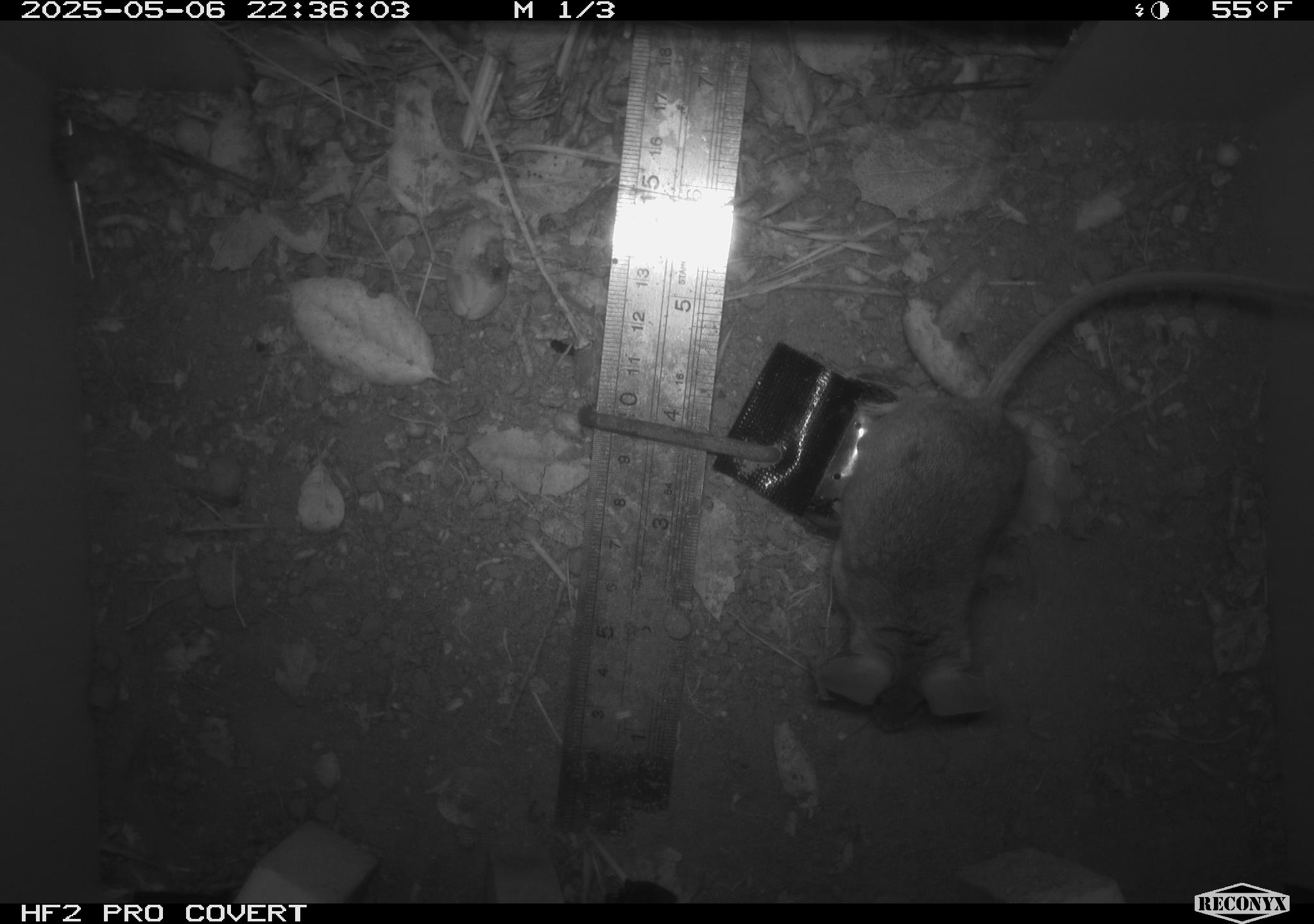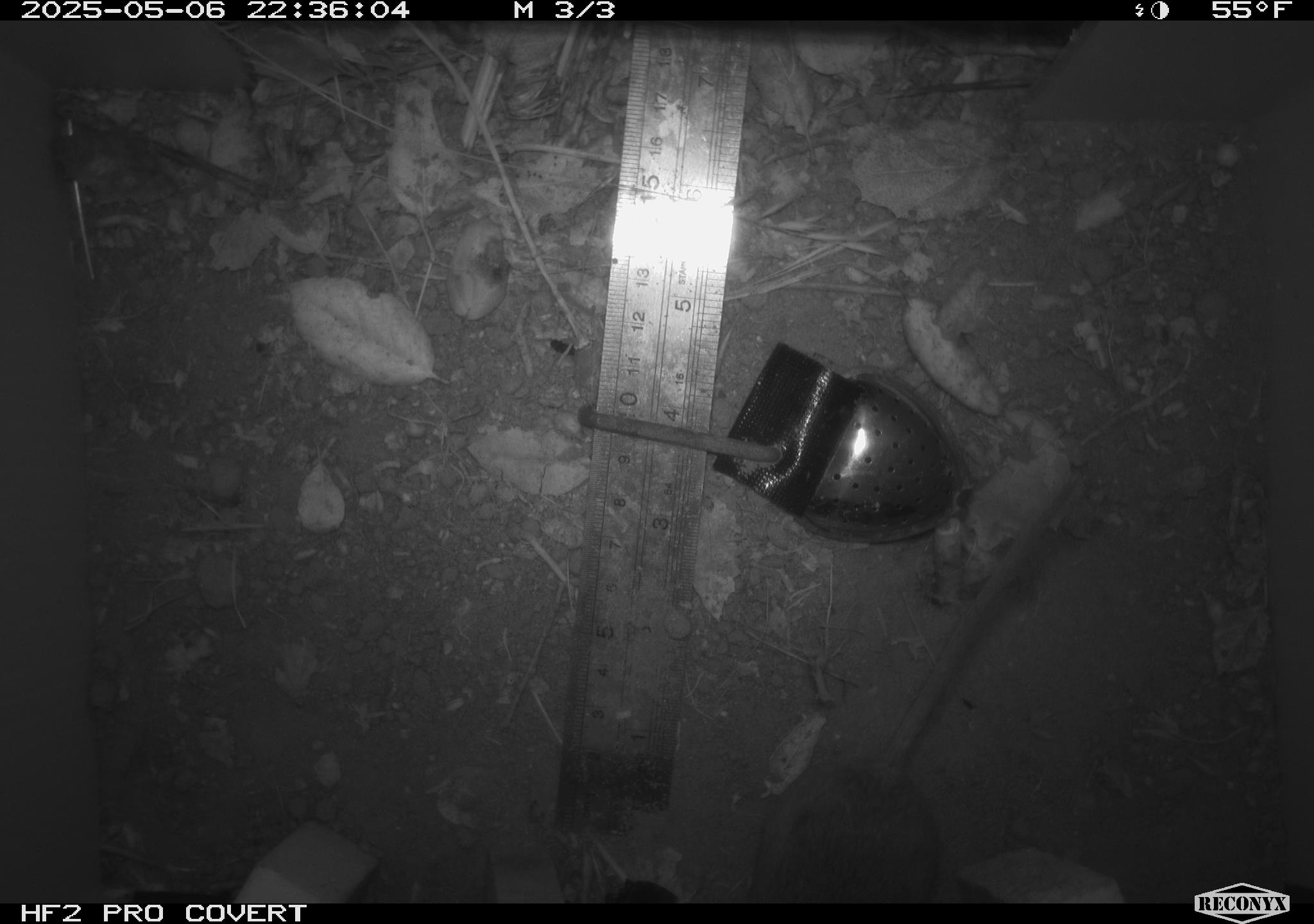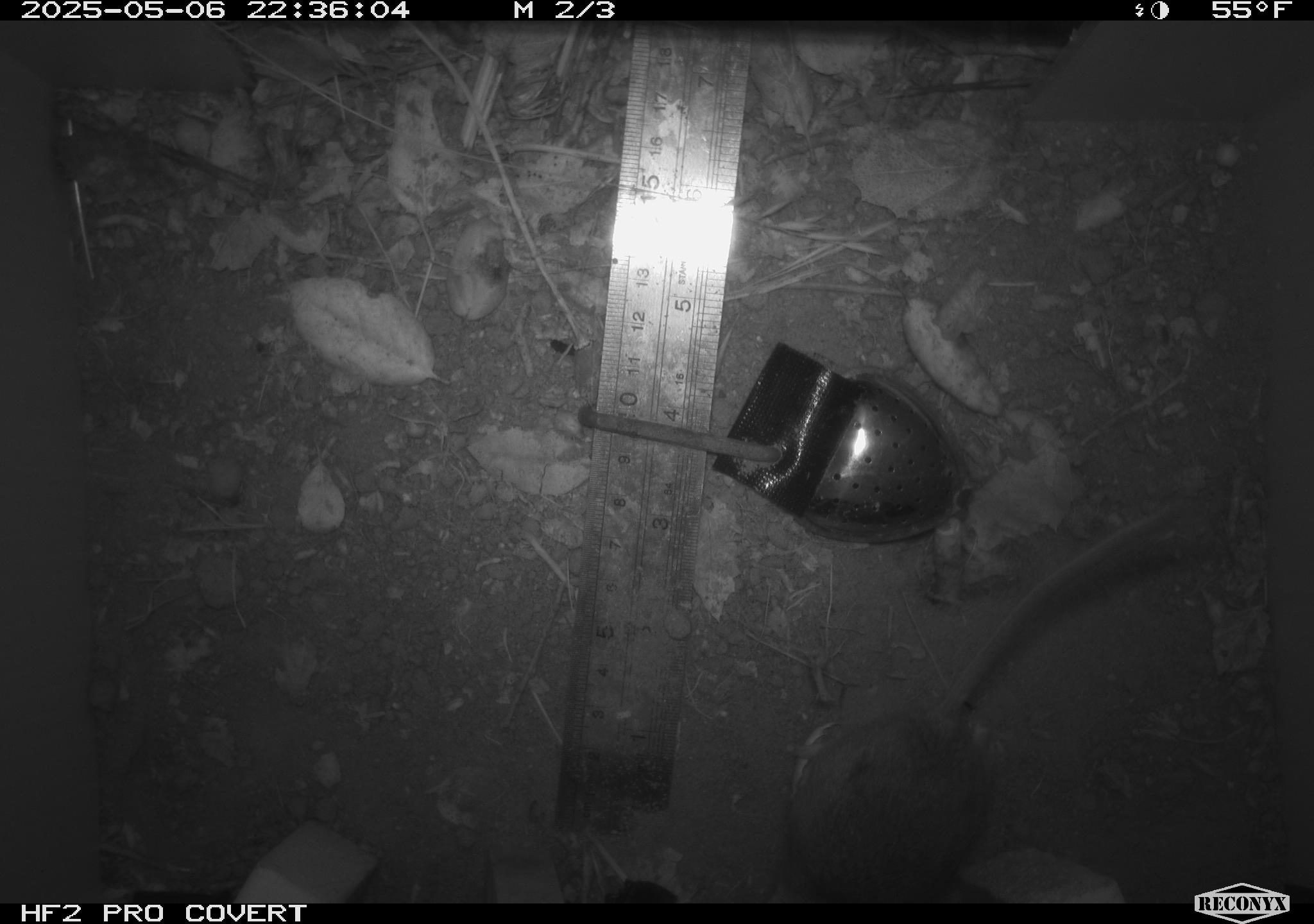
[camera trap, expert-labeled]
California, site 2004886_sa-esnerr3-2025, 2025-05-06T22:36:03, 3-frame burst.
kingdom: Animalia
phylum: Chordata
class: Mammalia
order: Rodentia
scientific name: Rodentia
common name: rodent